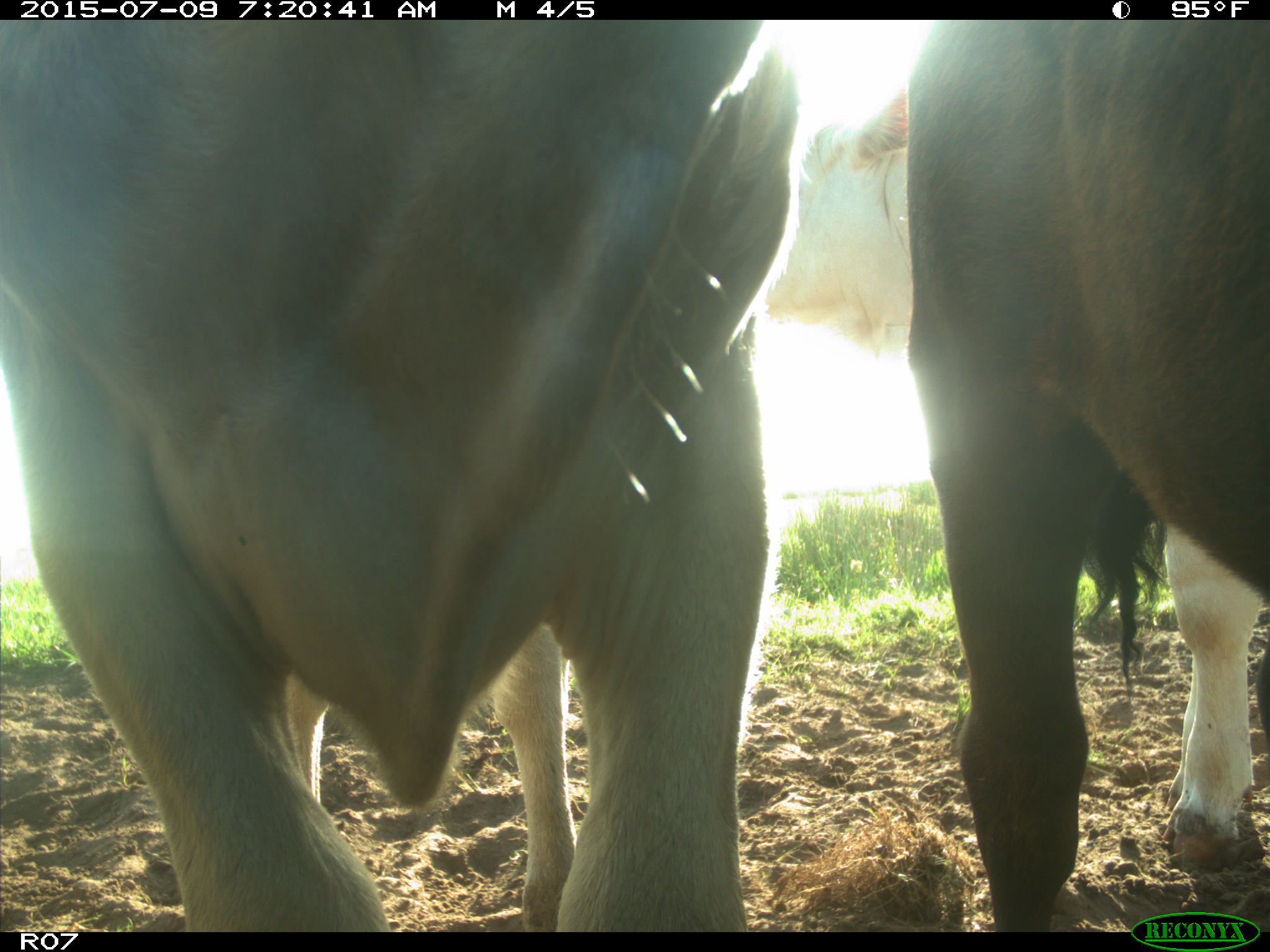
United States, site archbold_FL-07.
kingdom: Animalia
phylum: Chordata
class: Mammalia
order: Artiodactyla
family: Bovidae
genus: Bos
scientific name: Bos taurus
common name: domestic cow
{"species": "Bos taurus (domestic cow)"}